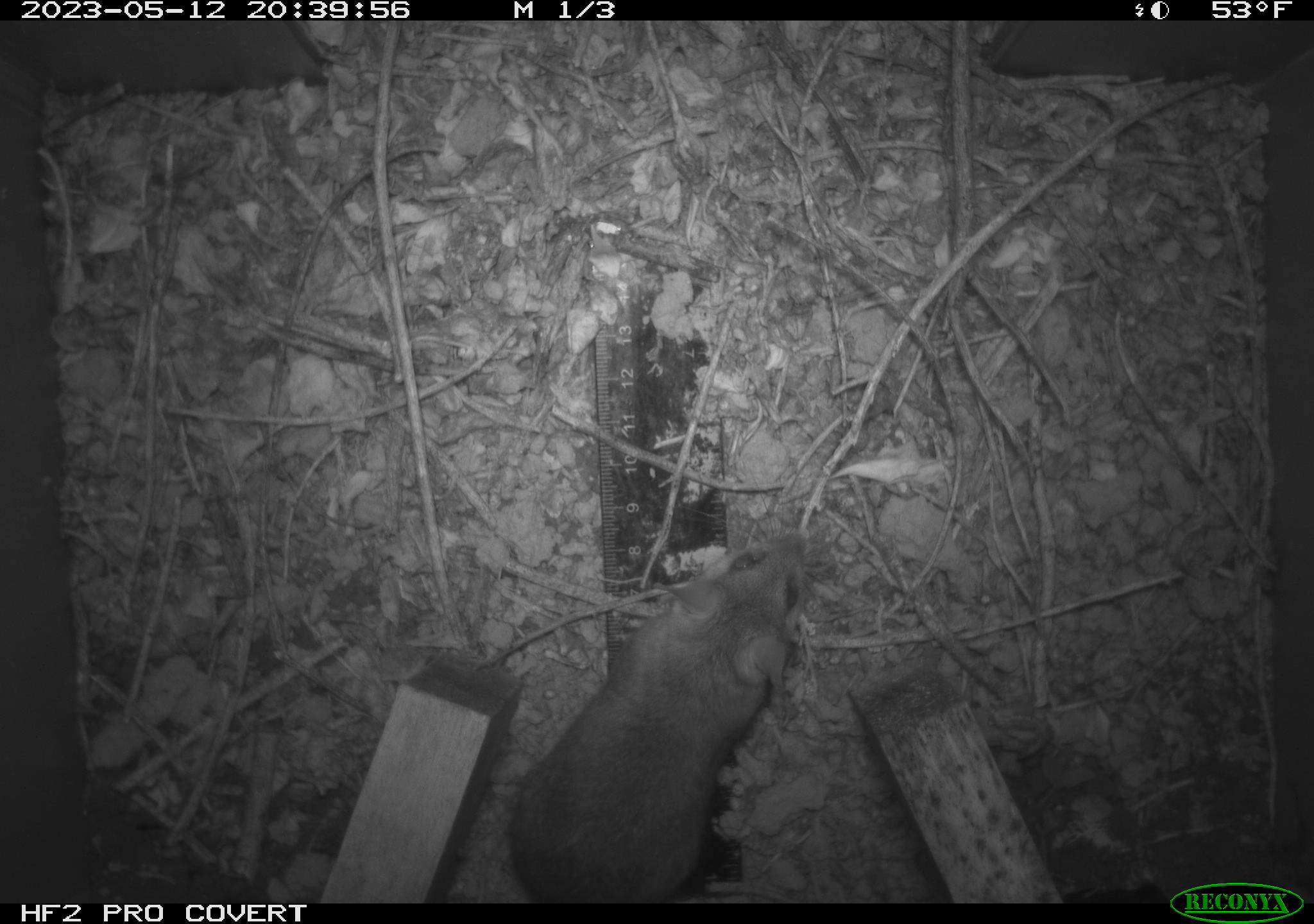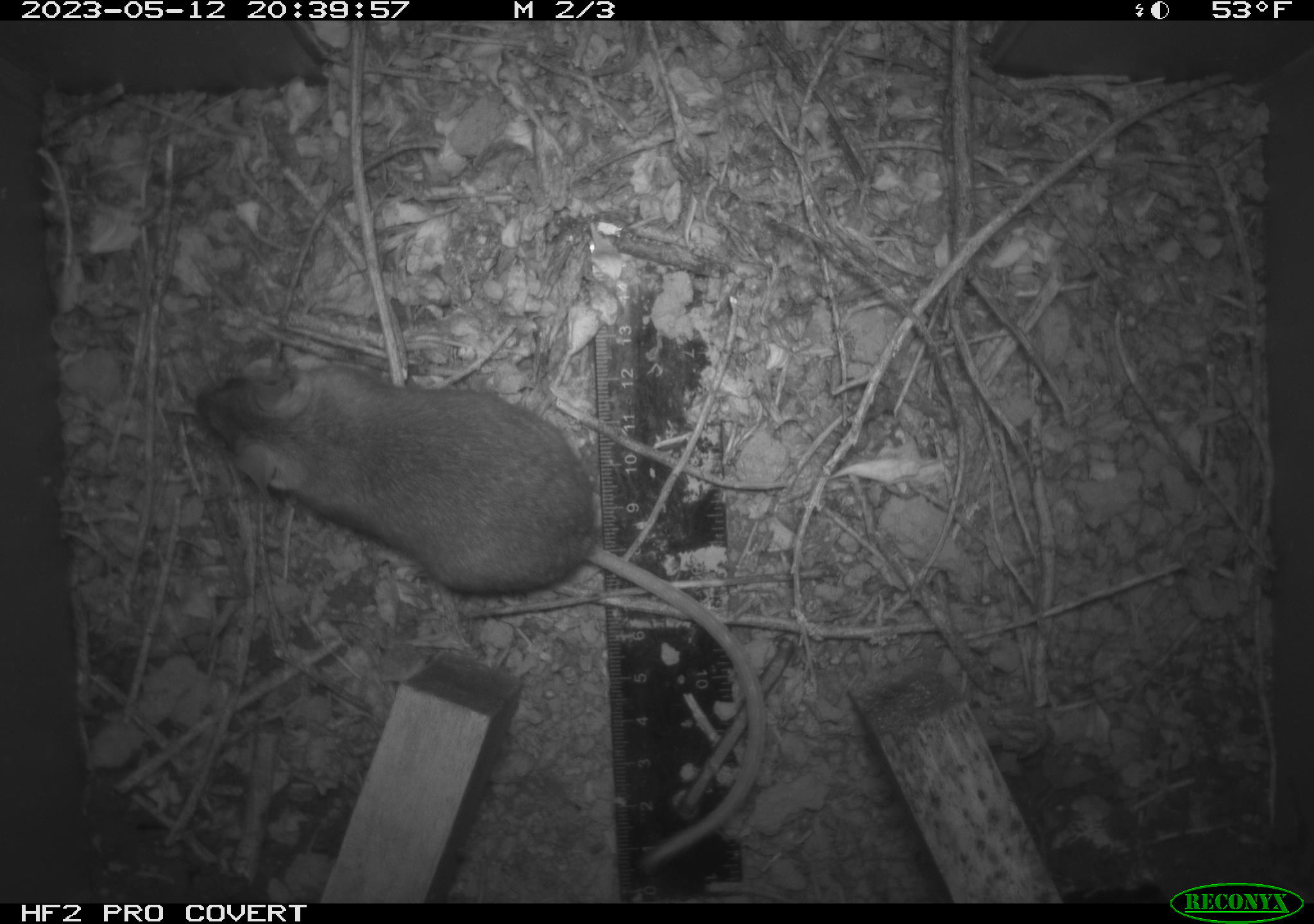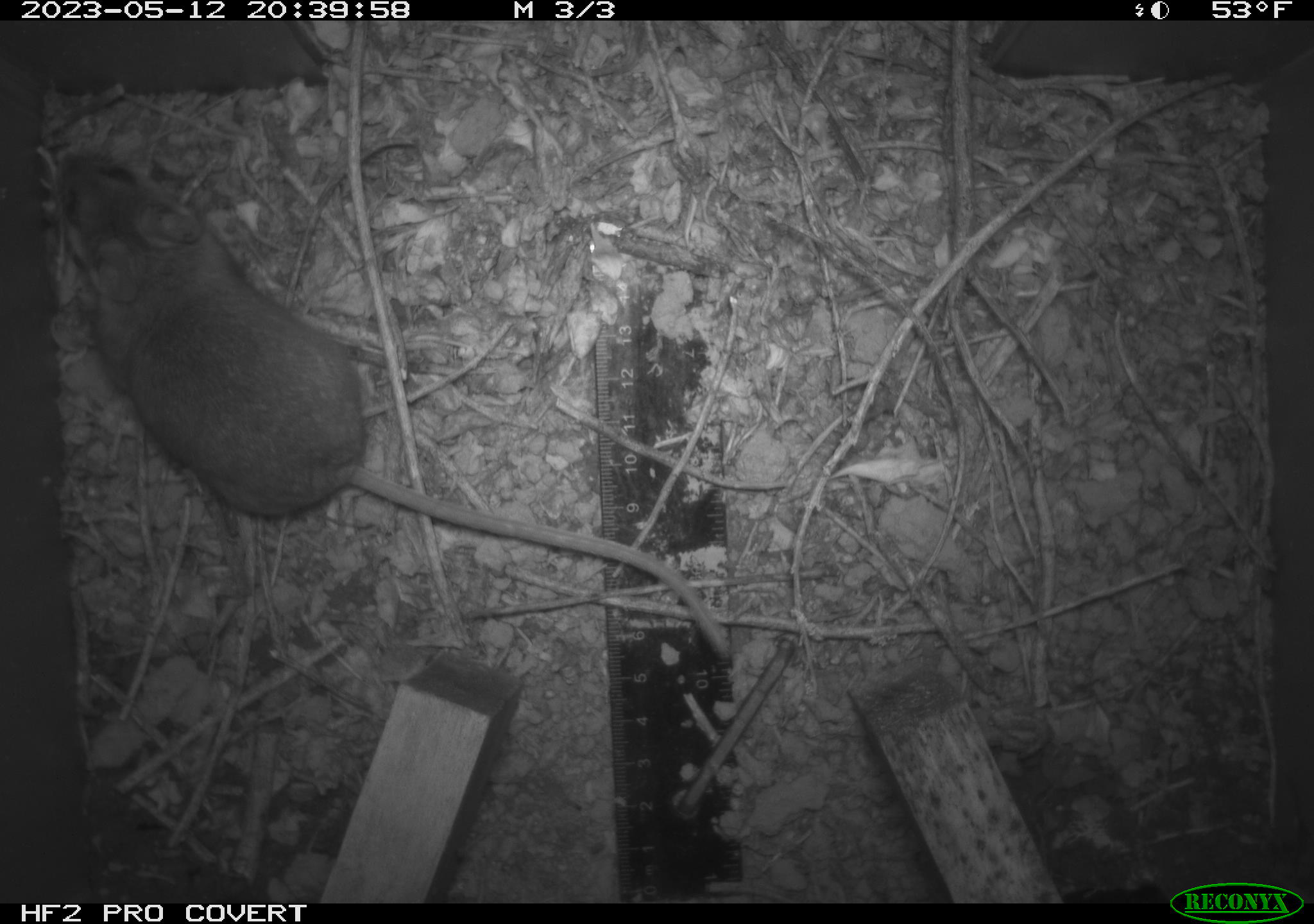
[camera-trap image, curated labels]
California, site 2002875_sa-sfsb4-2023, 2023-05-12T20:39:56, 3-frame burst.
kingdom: Animalia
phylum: Chordata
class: Mammalia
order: Rodentia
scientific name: Rodentia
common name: mouse species